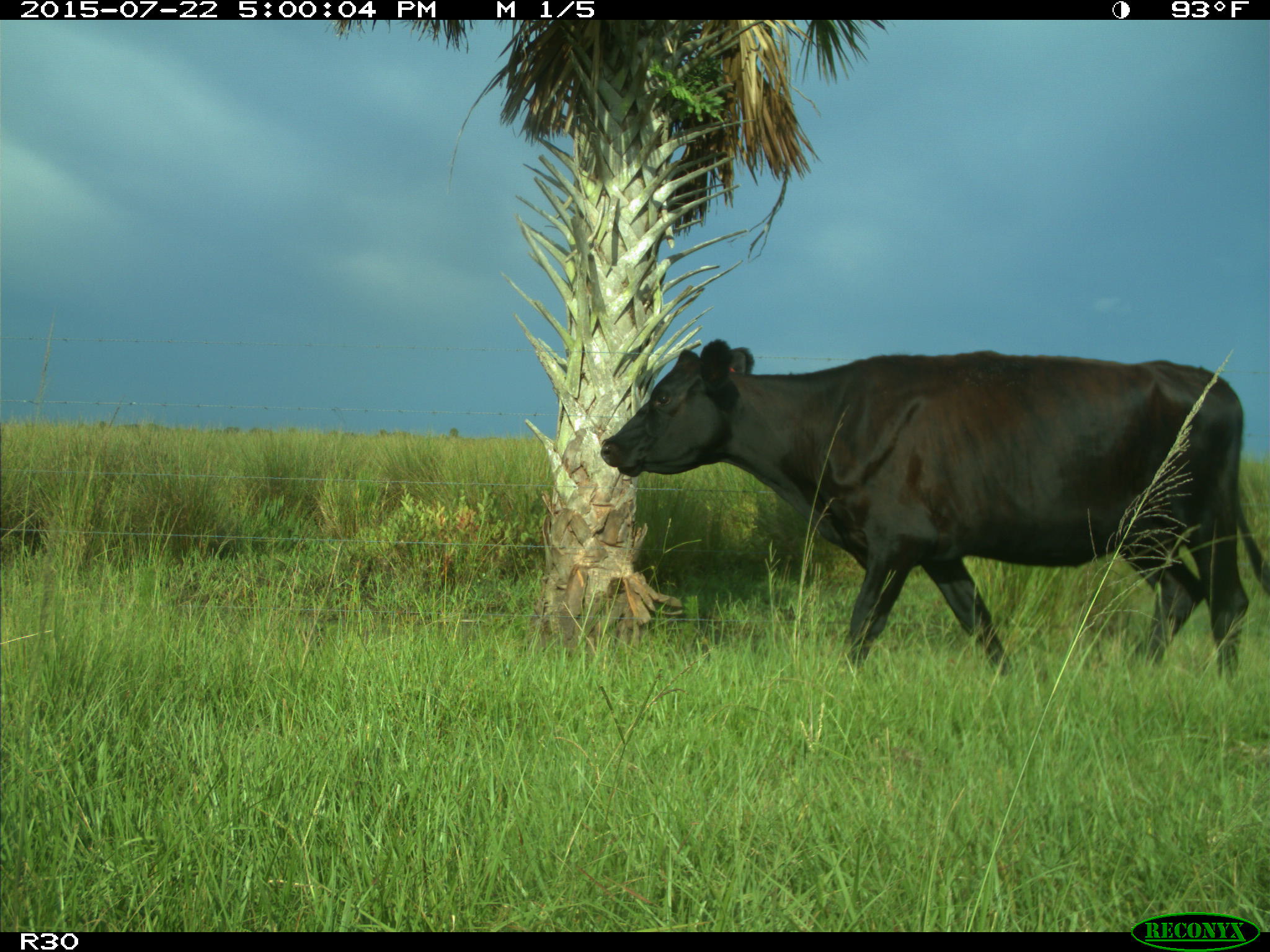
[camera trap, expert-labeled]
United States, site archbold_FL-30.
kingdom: Animalia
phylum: Chordata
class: Mammalia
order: Artiodactyla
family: Bovidae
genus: Bos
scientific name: Bos taurus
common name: domestic cow